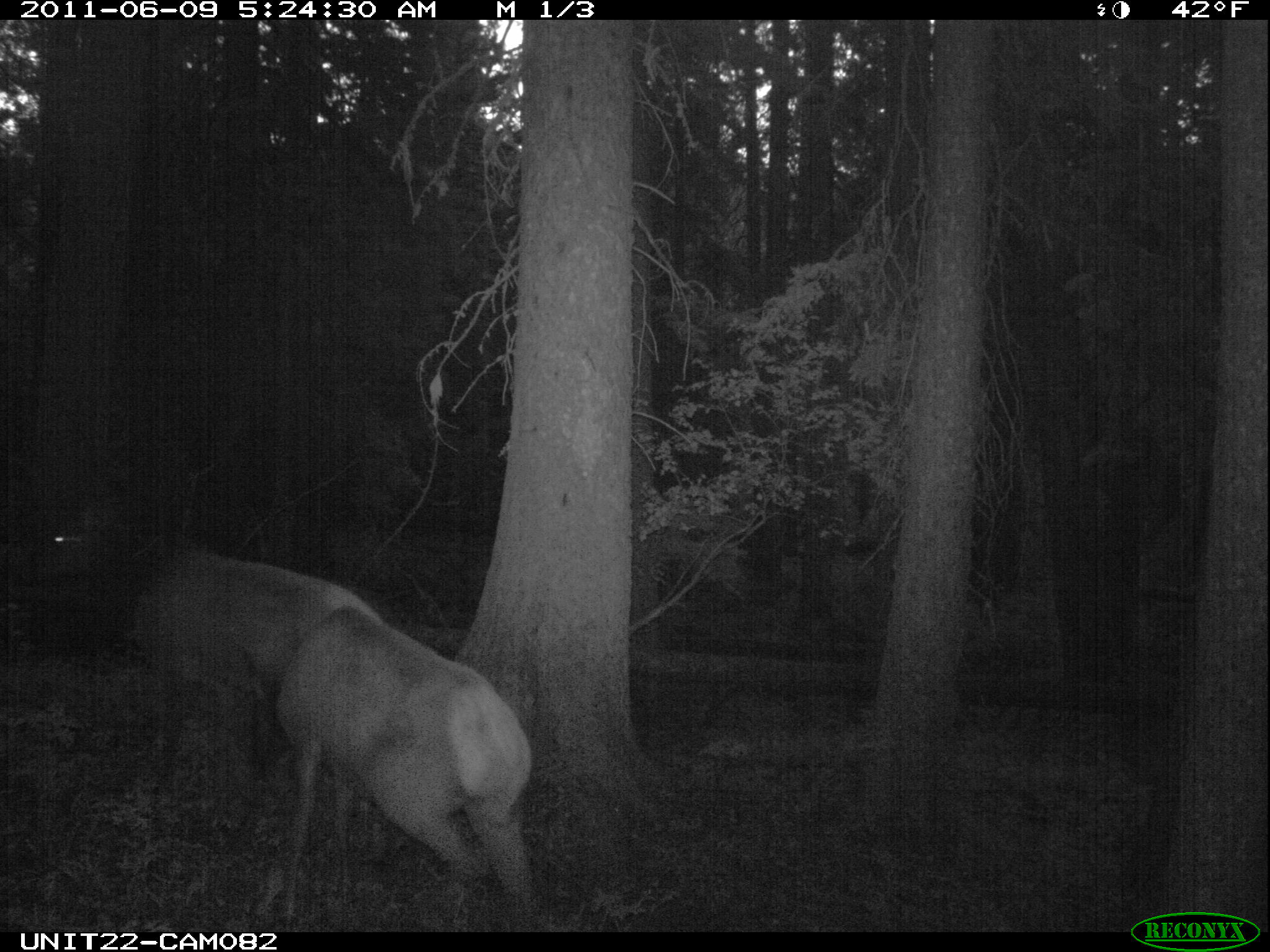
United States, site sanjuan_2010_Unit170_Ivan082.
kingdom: Animalia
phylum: Chordata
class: Mammalia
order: Artiodactyla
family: Cervidae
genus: Cervus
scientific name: Cervus elaphus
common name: red deer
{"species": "Cervus elaphus (red deer)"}